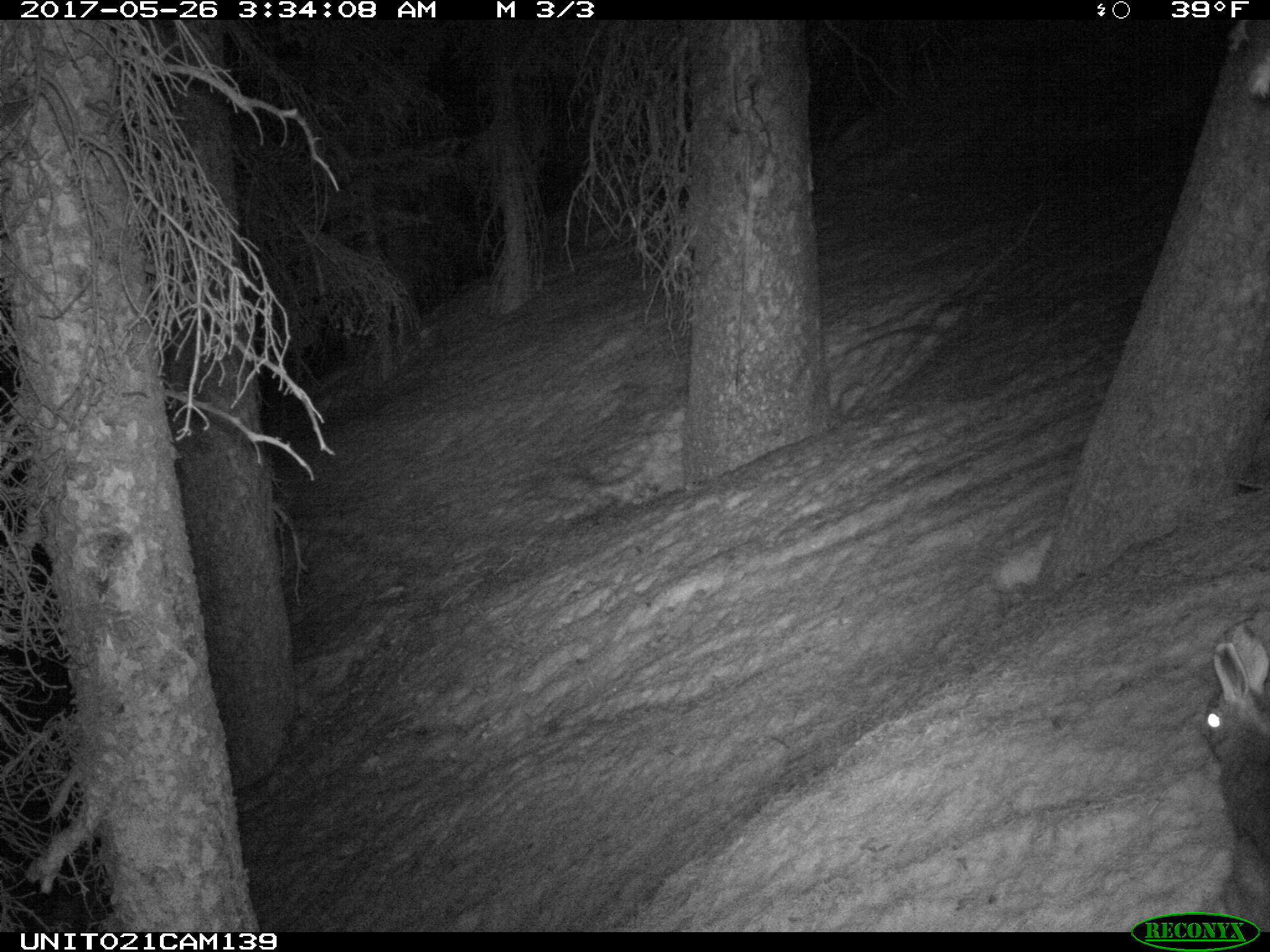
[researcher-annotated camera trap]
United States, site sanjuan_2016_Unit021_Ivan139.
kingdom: Animalia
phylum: Chordata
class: Mammalia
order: Lagomorpha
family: Leporidae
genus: Lepus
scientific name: Lepus americanus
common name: snowshoe hare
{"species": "Lepus americanus (snowshoe hare)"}